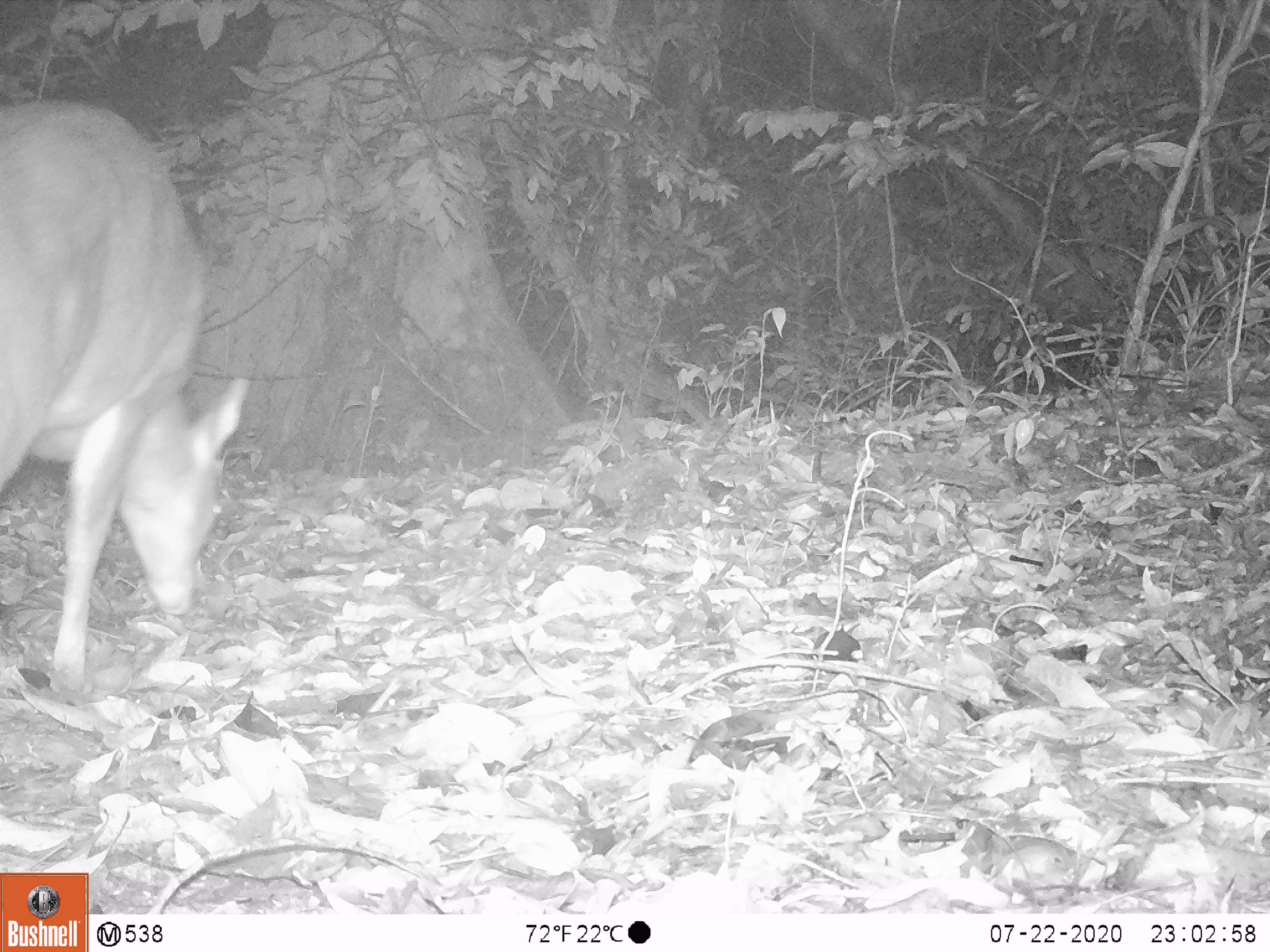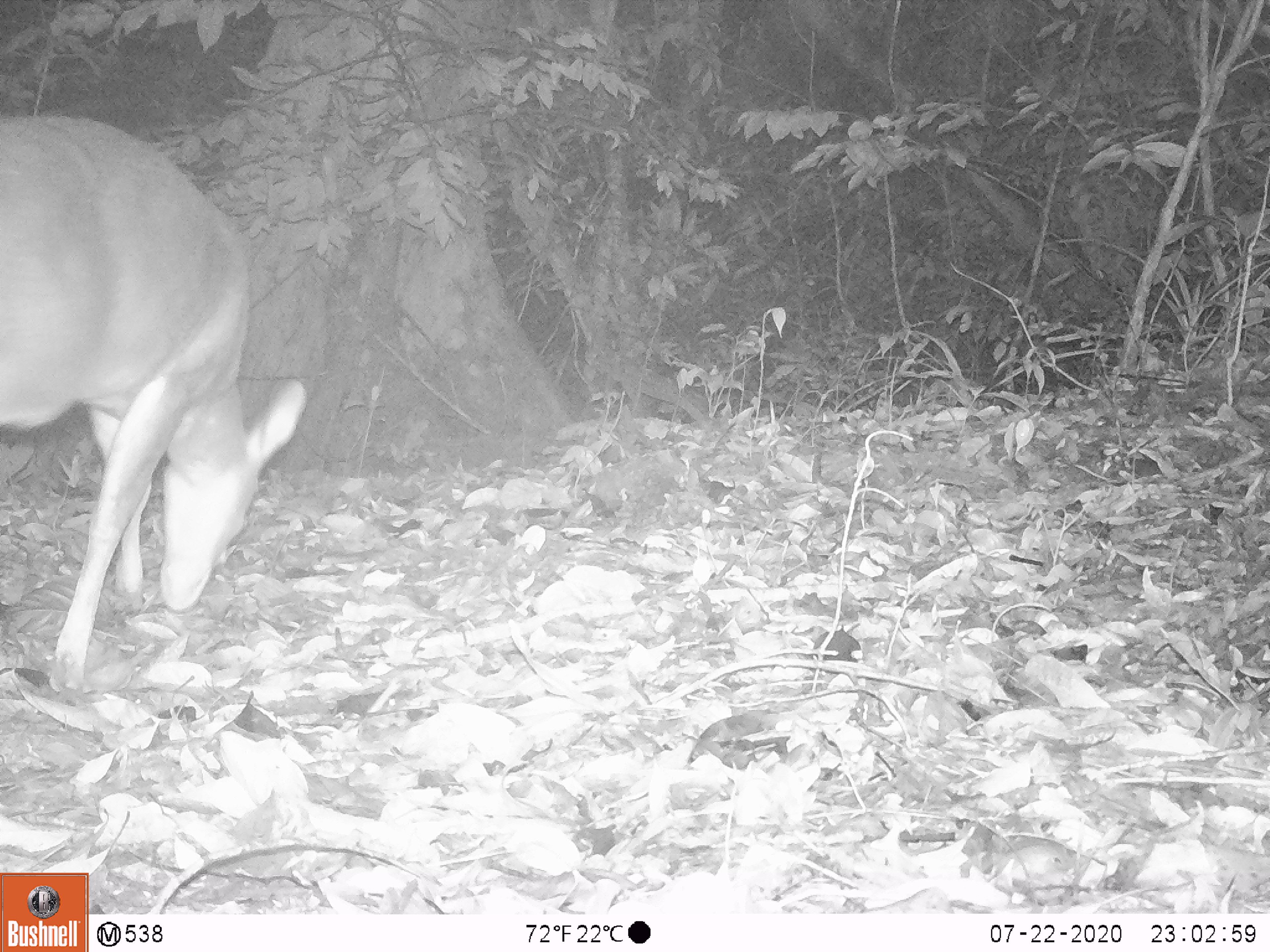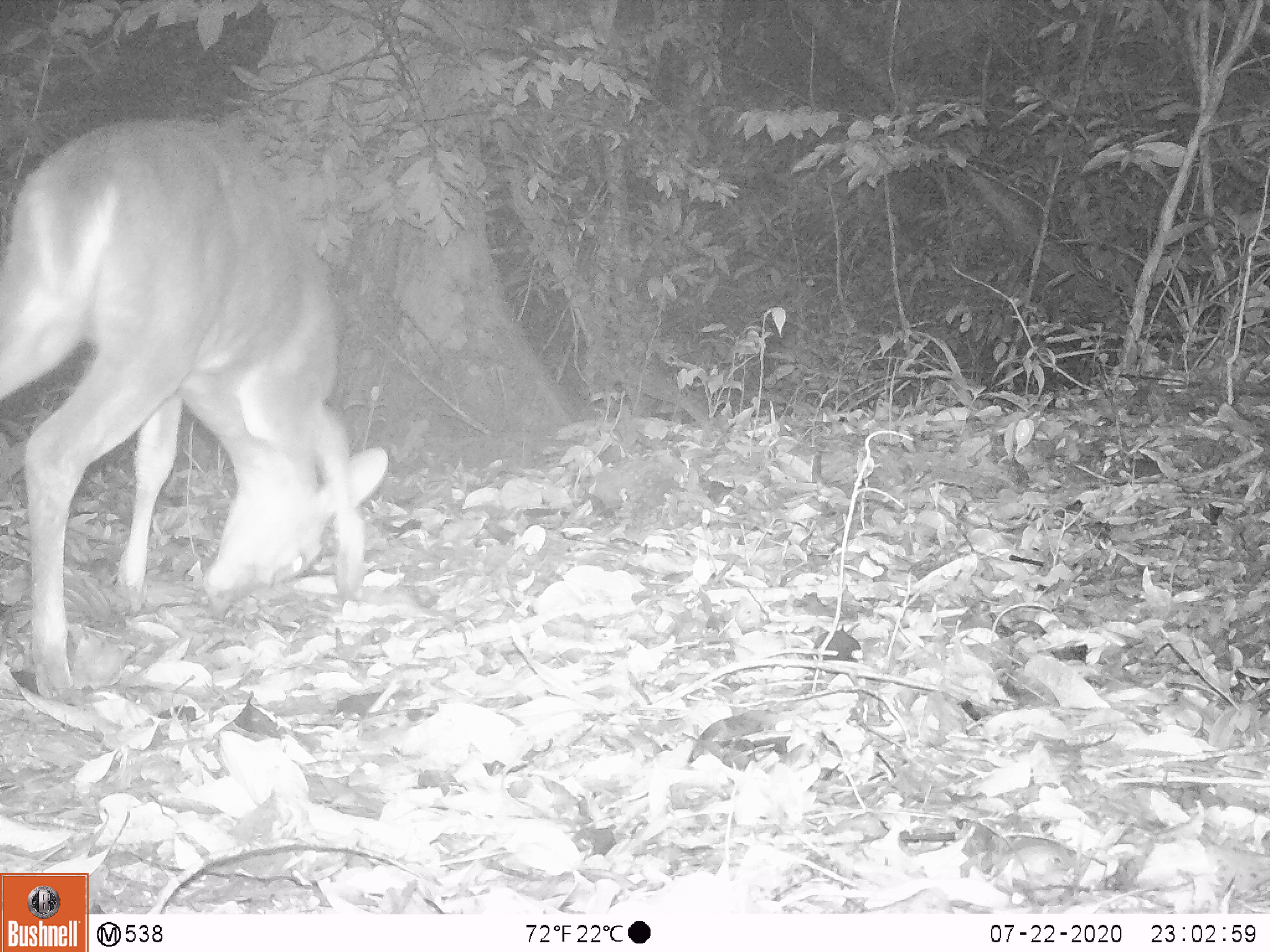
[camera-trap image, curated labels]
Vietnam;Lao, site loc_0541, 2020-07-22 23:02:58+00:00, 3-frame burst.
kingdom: Animalia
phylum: Chordata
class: Mammalia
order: Artiodactyla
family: Cervidae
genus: Muntiacus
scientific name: Muntiacus vuquangensis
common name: large-antlered muntjac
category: large antlered muntjac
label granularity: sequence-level